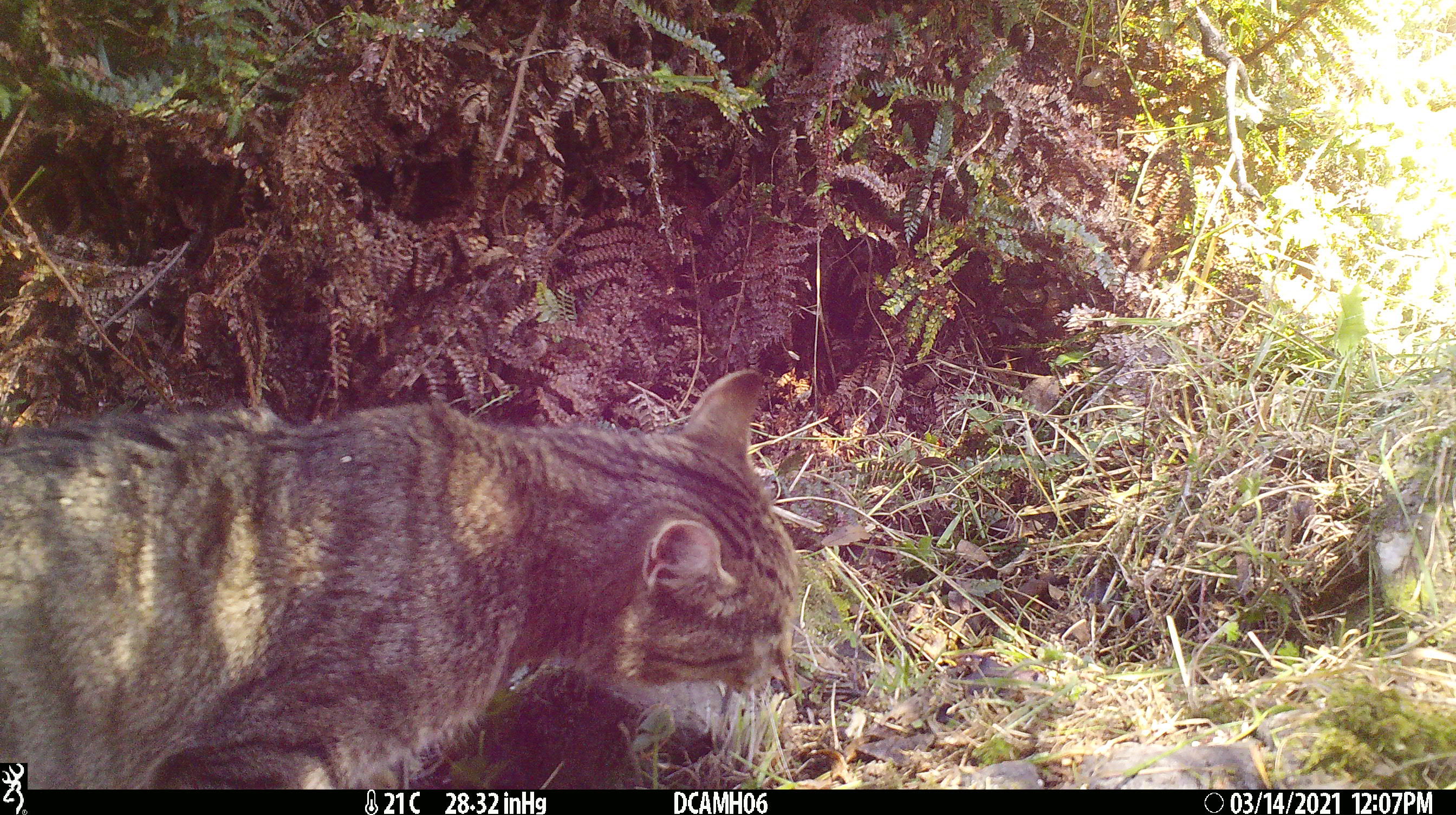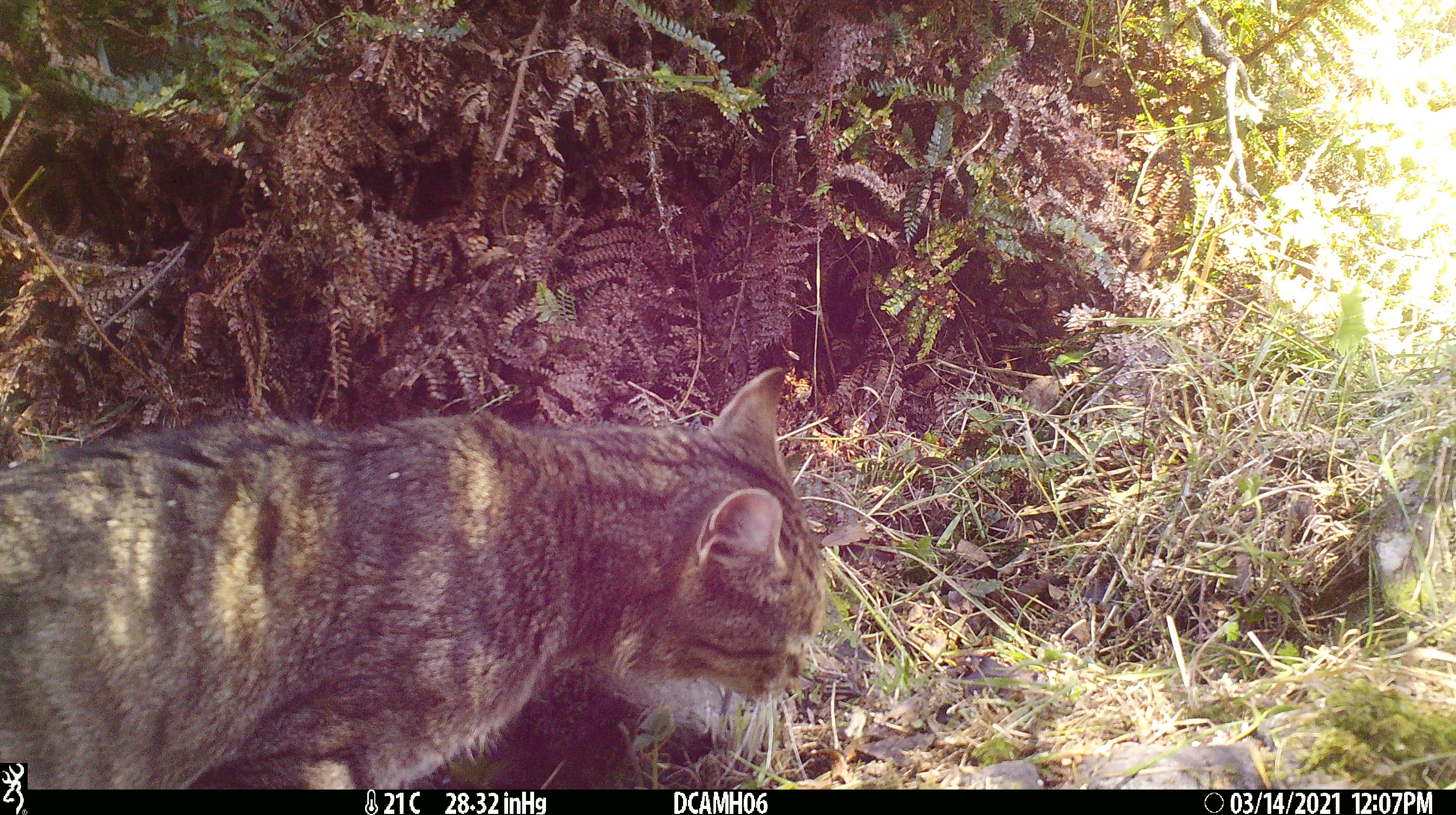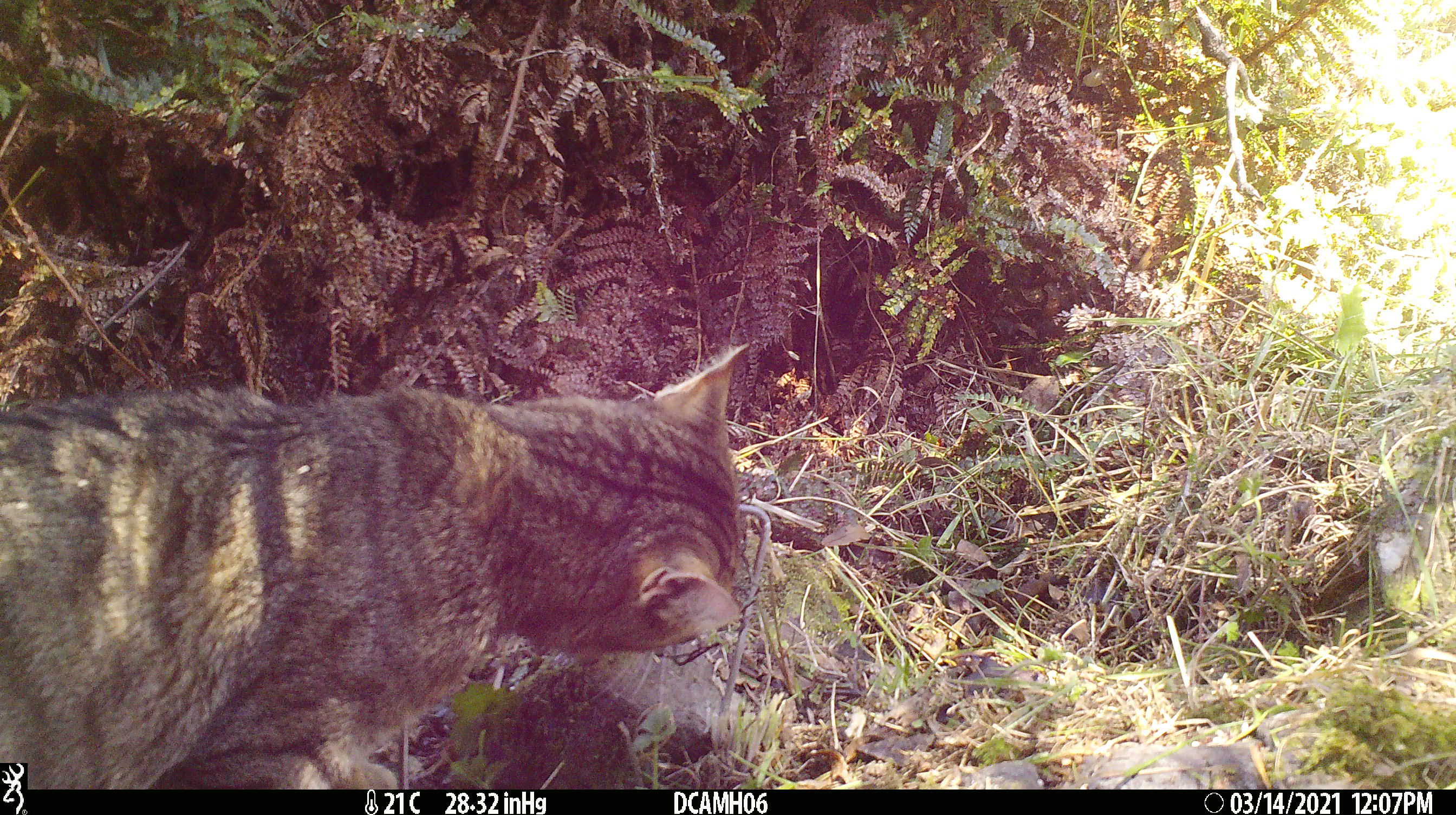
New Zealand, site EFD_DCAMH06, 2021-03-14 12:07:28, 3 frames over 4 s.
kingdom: Animalia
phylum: Chordata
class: Mammalia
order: Carnivora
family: Felidae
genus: Felis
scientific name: Felis catus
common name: domestic cat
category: cat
Cat (domestic cat) (Felis catus).